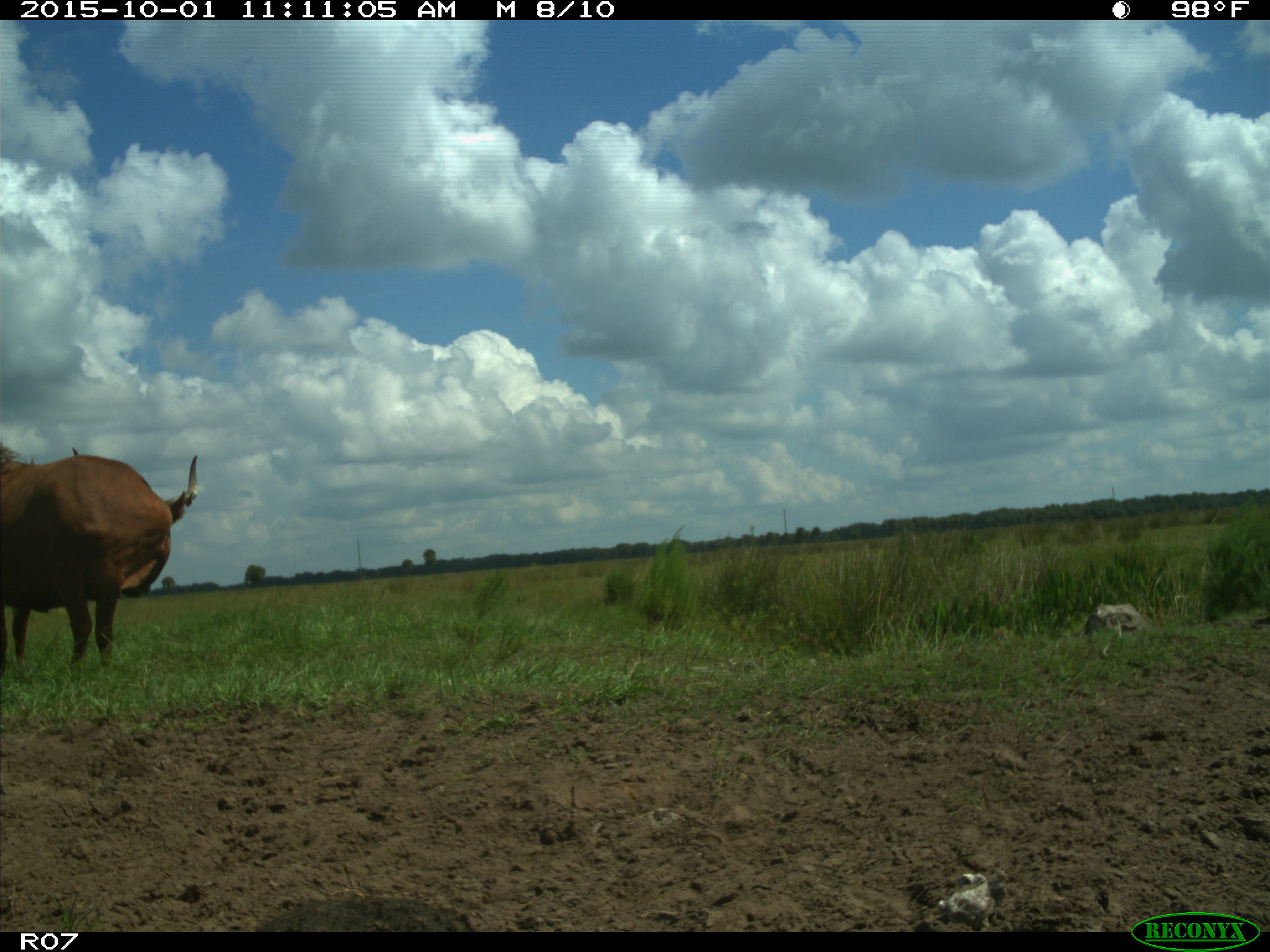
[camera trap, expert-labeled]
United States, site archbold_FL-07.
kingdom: Animalia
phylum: Chordata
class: Mammalia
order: Artiodactyla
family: Bovidae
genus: Bos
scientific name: Bos taurus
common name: domestic cow